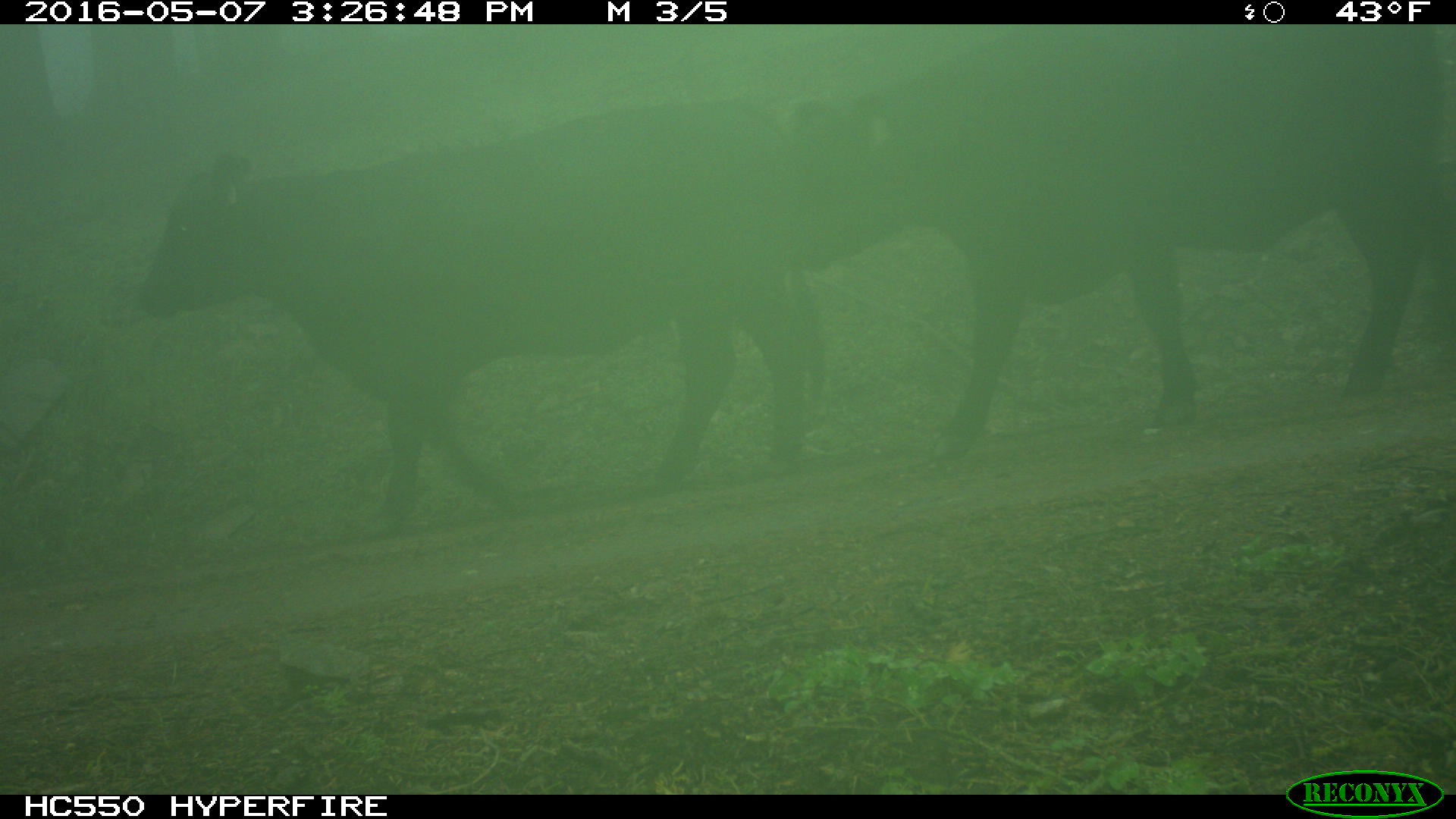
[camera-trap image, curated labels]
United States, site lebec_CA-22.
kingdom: Animalia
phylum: Chordata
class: Mammalia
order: Artiodactyla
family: Bovidae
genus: Bos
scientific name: Bos taurus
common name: domestic cow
Bos taurus (domestic cow).